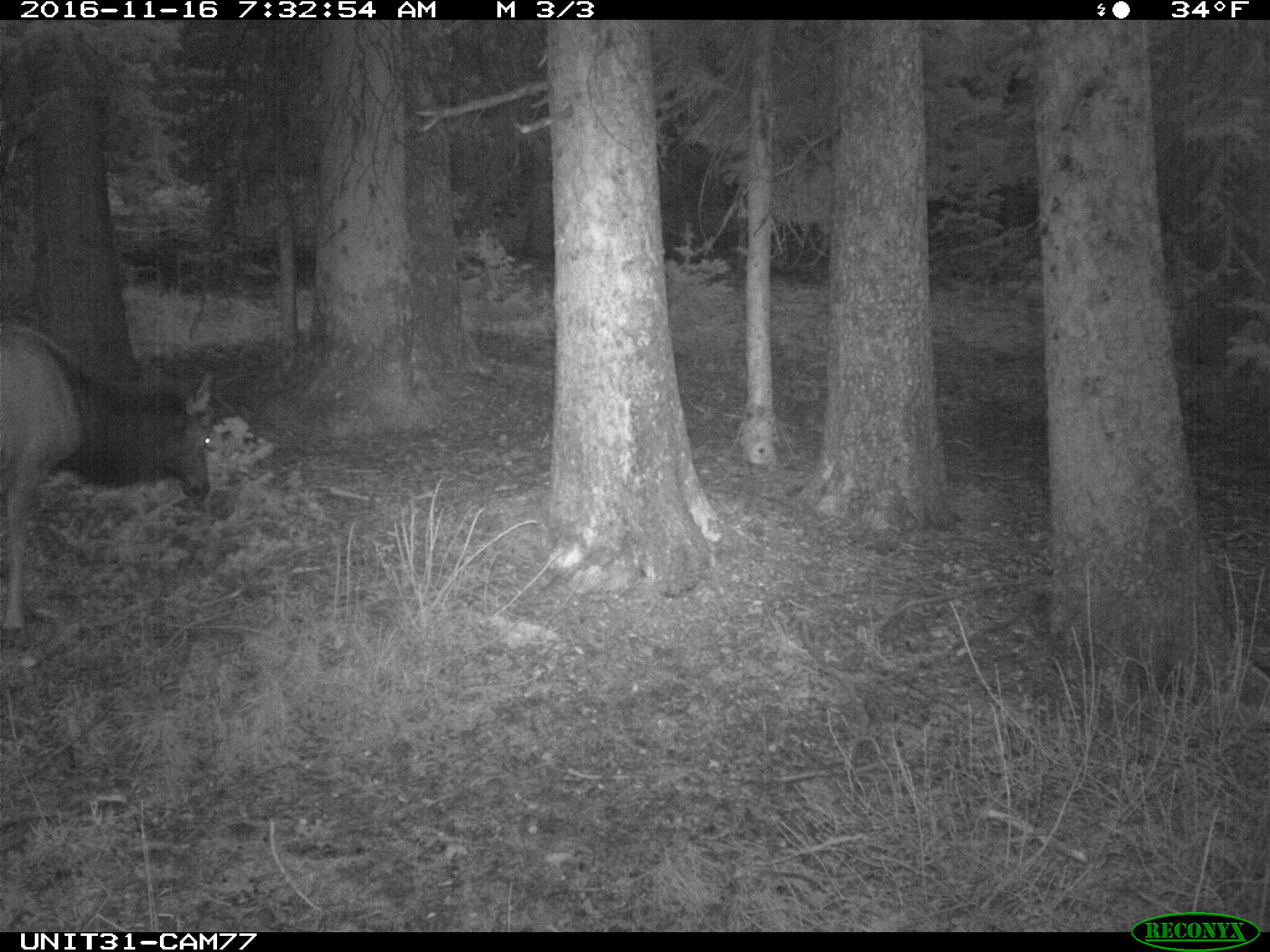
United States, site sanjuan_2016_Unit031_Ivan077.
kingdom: Animalia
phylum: Chordata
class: Mammalia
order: Artiodactyla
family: Cervidae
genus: Cervus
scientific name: Cervus elaphus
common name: red deer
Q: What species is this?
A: Cervus elaphus (red deer).